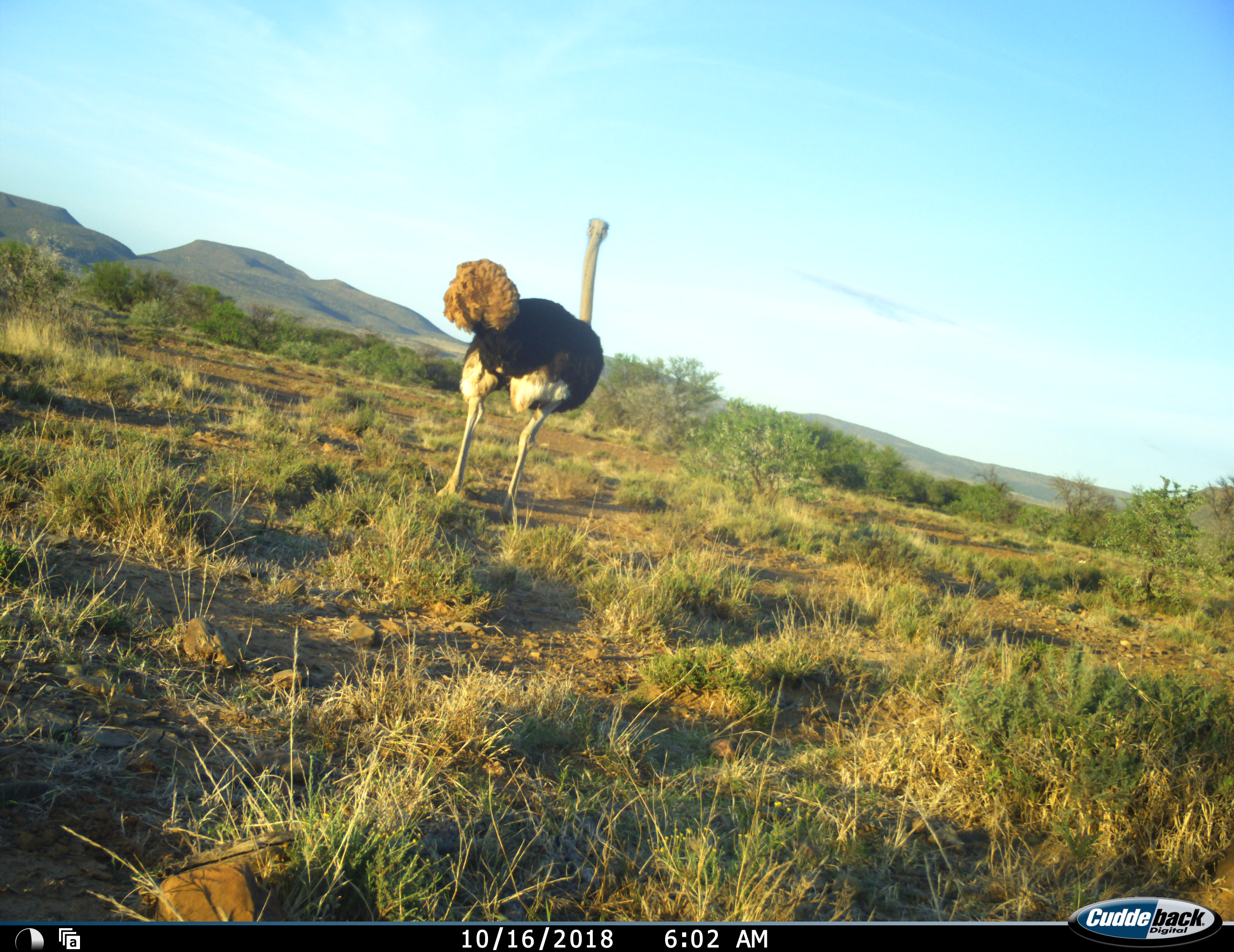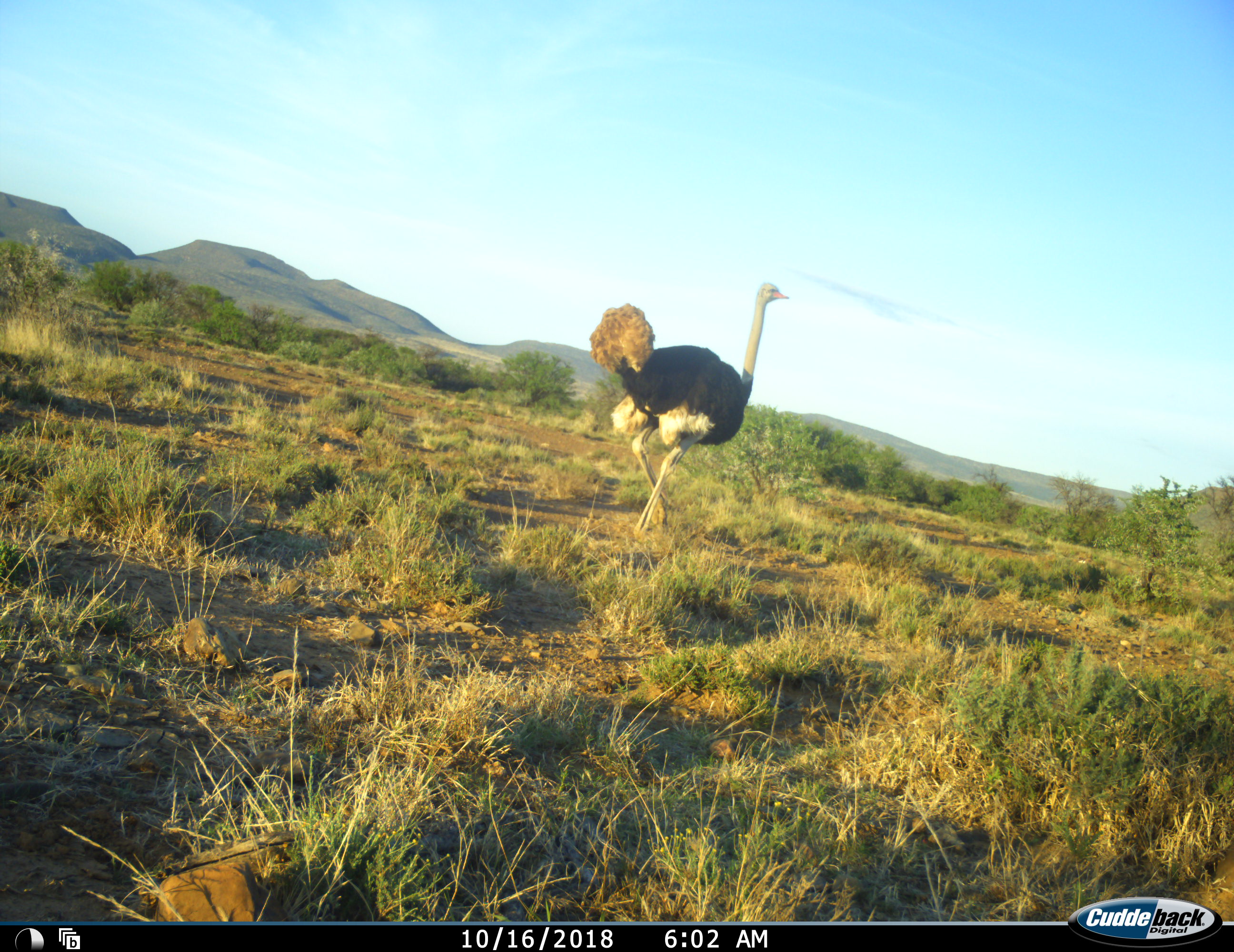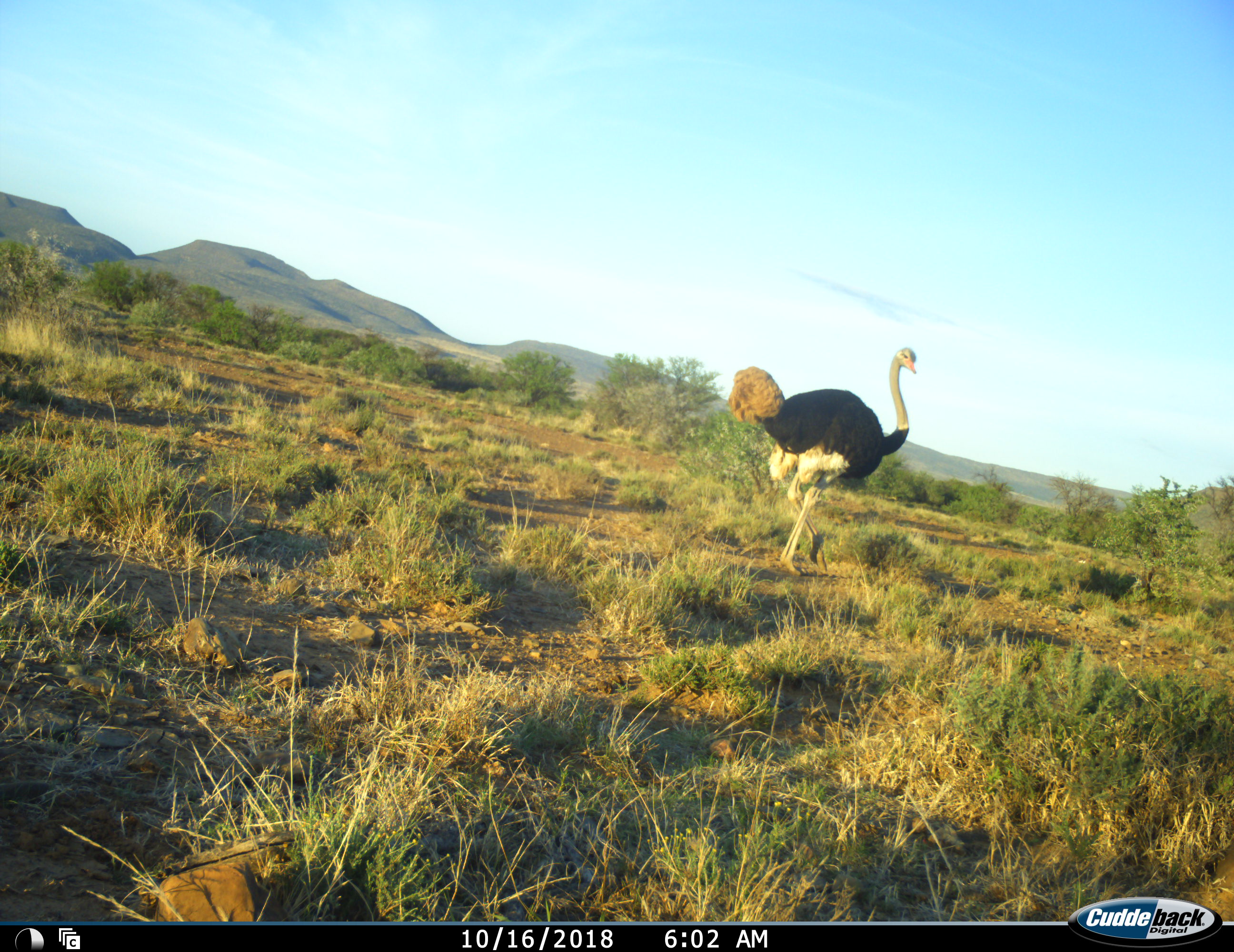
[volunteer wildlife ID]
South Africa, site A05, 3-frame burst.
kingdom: Animalia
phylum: Chordata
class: Aves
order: Struthioniformes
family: Struthionidae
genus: Struthio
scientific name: Struthio camelus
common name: ostrich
Ostrich (Struthio camelus), count 1. Behavior (volunteer vote fractions): standing 11%, resting 0%, moving 89%, interacting 0%. Young present (vote fraction): 0%. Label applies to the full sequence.